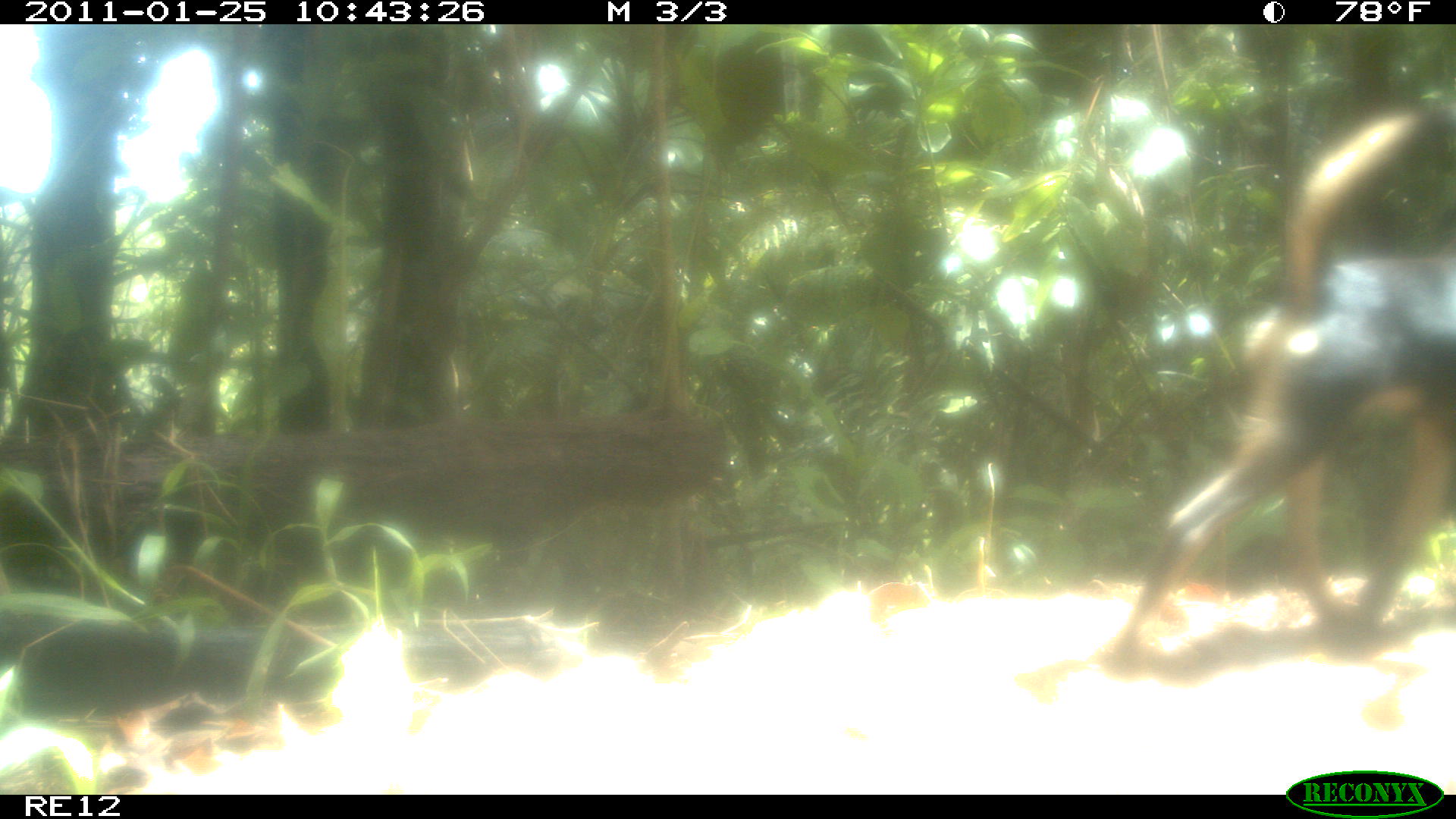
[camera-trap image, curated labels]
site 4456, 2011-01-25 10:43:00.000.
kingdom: Animalia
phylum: Chordata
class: Mammalia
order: Carnivora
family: Canidae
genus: Canis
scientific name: Canis familiaris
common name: domestic dog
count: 1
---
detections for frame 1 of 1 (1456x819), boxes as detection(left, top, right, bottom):
canis familiaris: detection(1107, 89, 1454, 661)